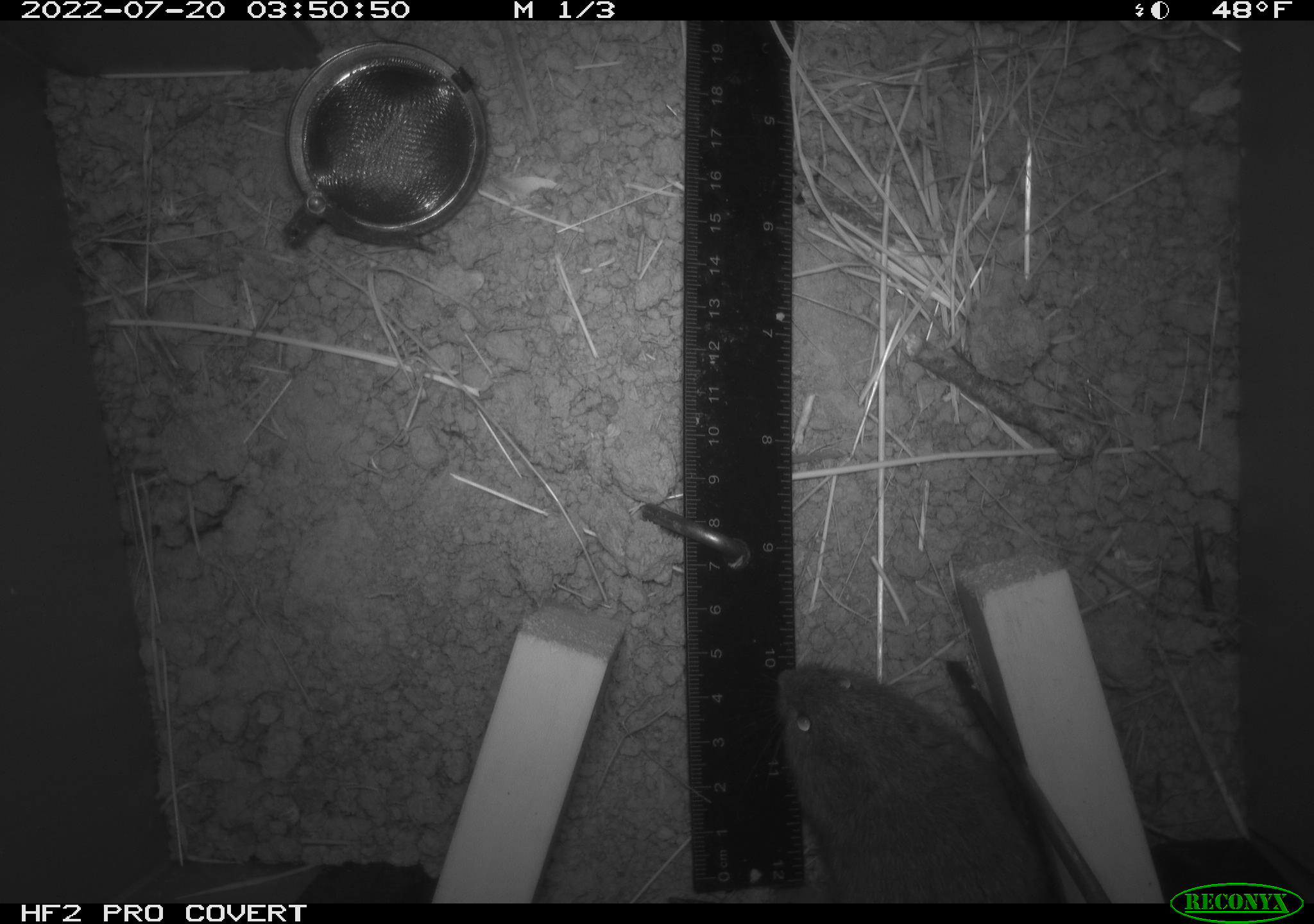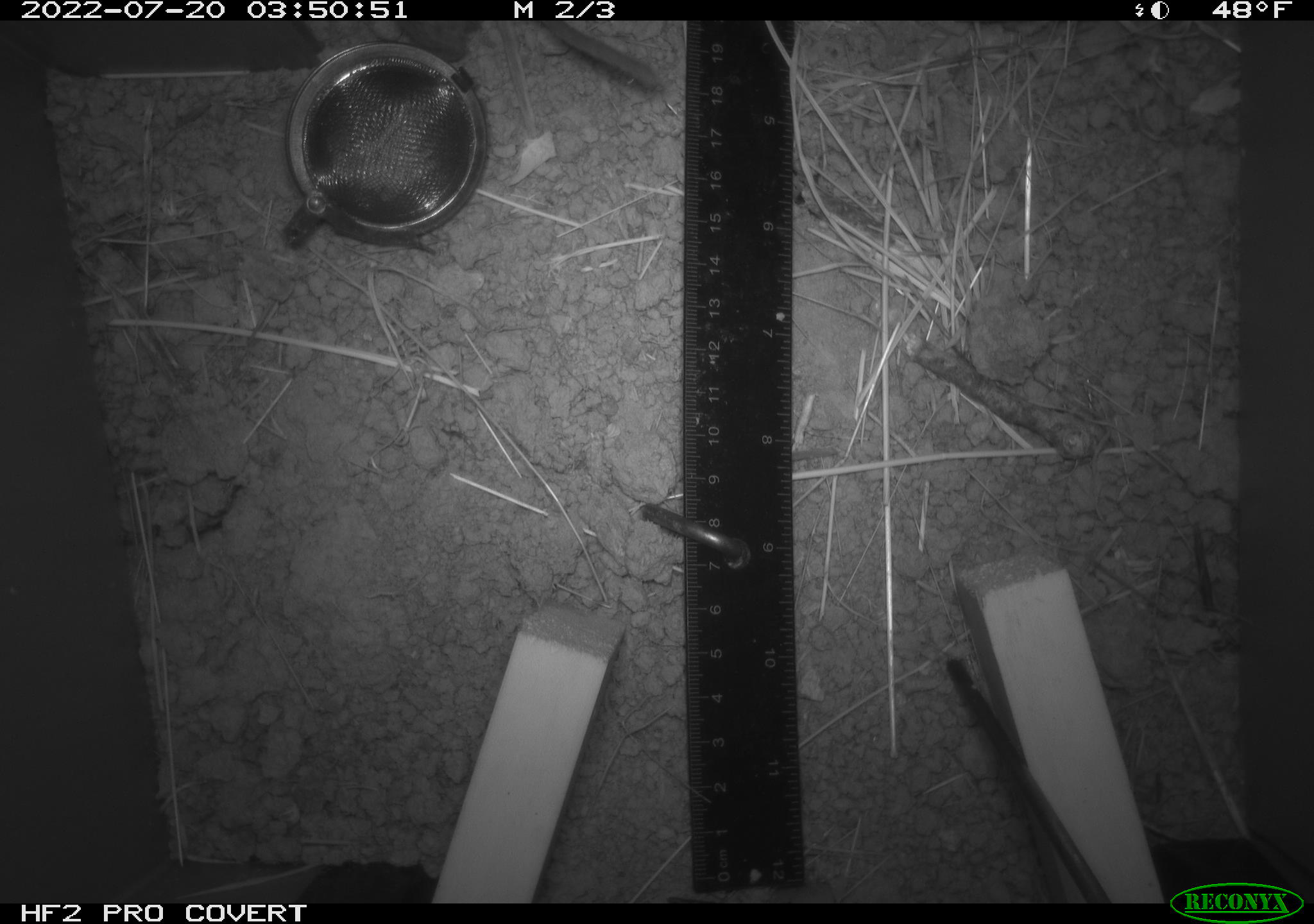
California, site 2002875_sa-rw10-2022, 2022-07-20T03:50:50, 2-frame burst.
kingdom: Animalia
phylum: Chordata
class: Mammalia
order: Rodentia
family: Cricetidae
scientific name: Arvicolinae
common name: voles, lemmings, and muskrats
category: arvicolinae subfamily